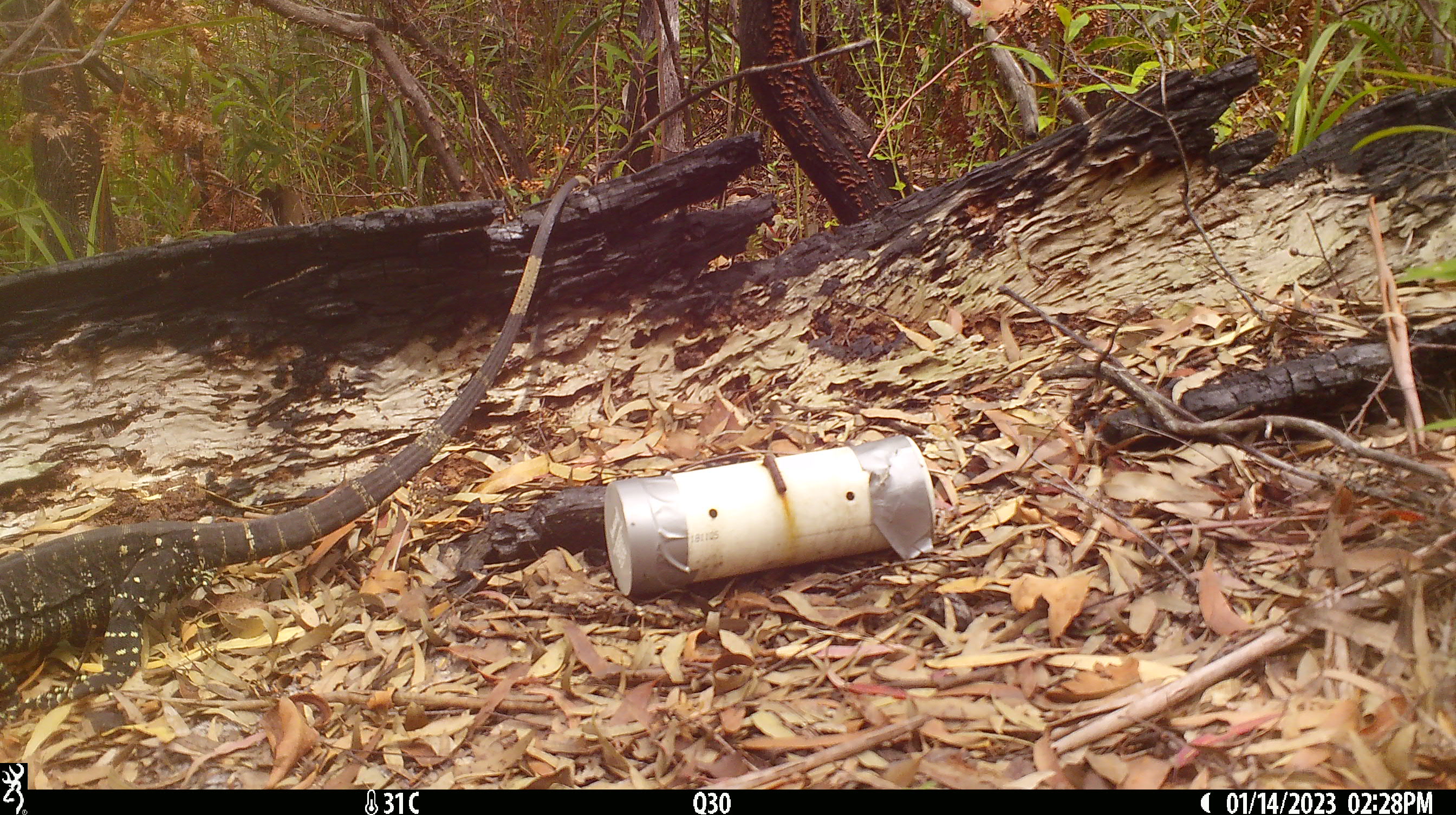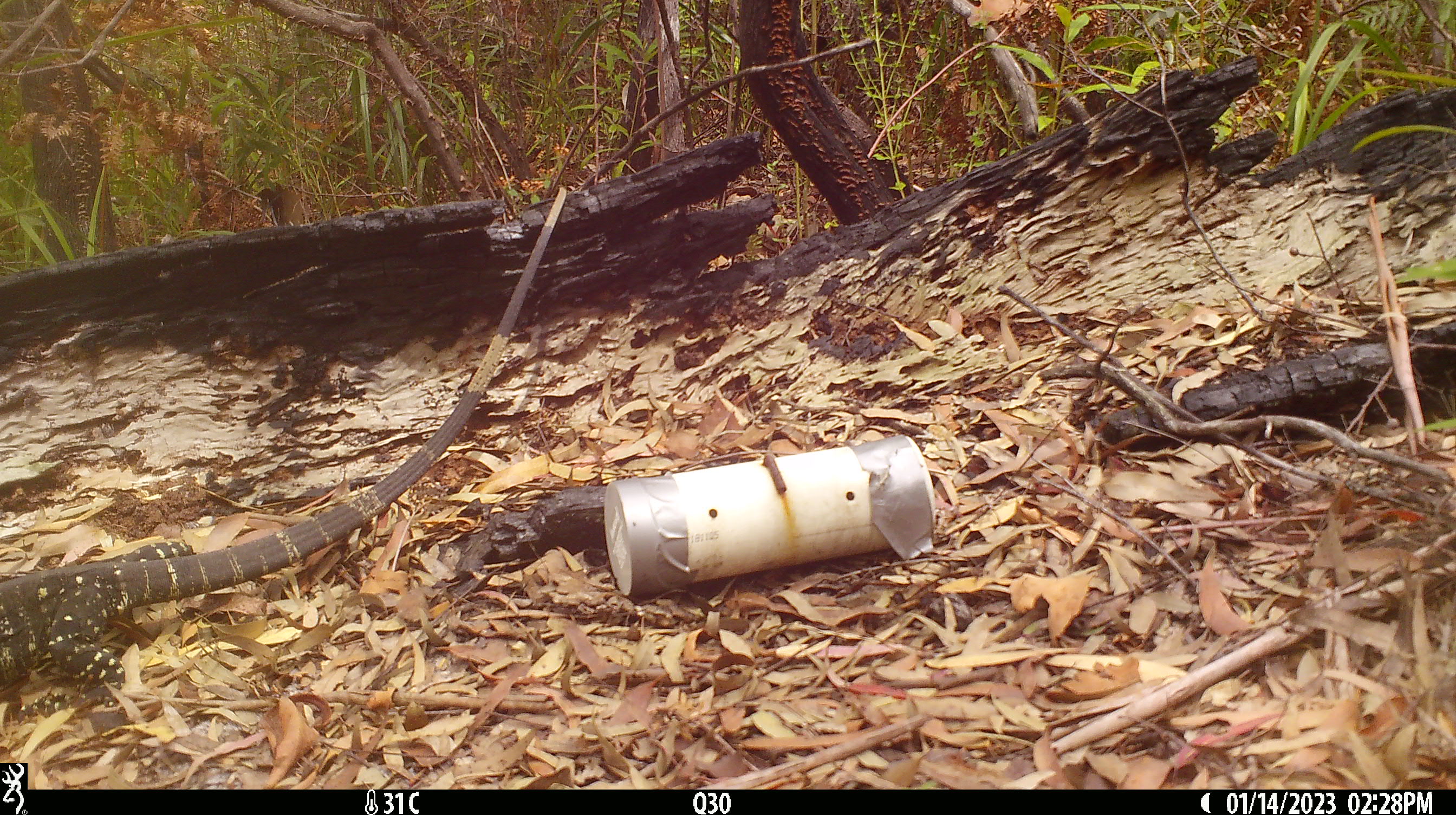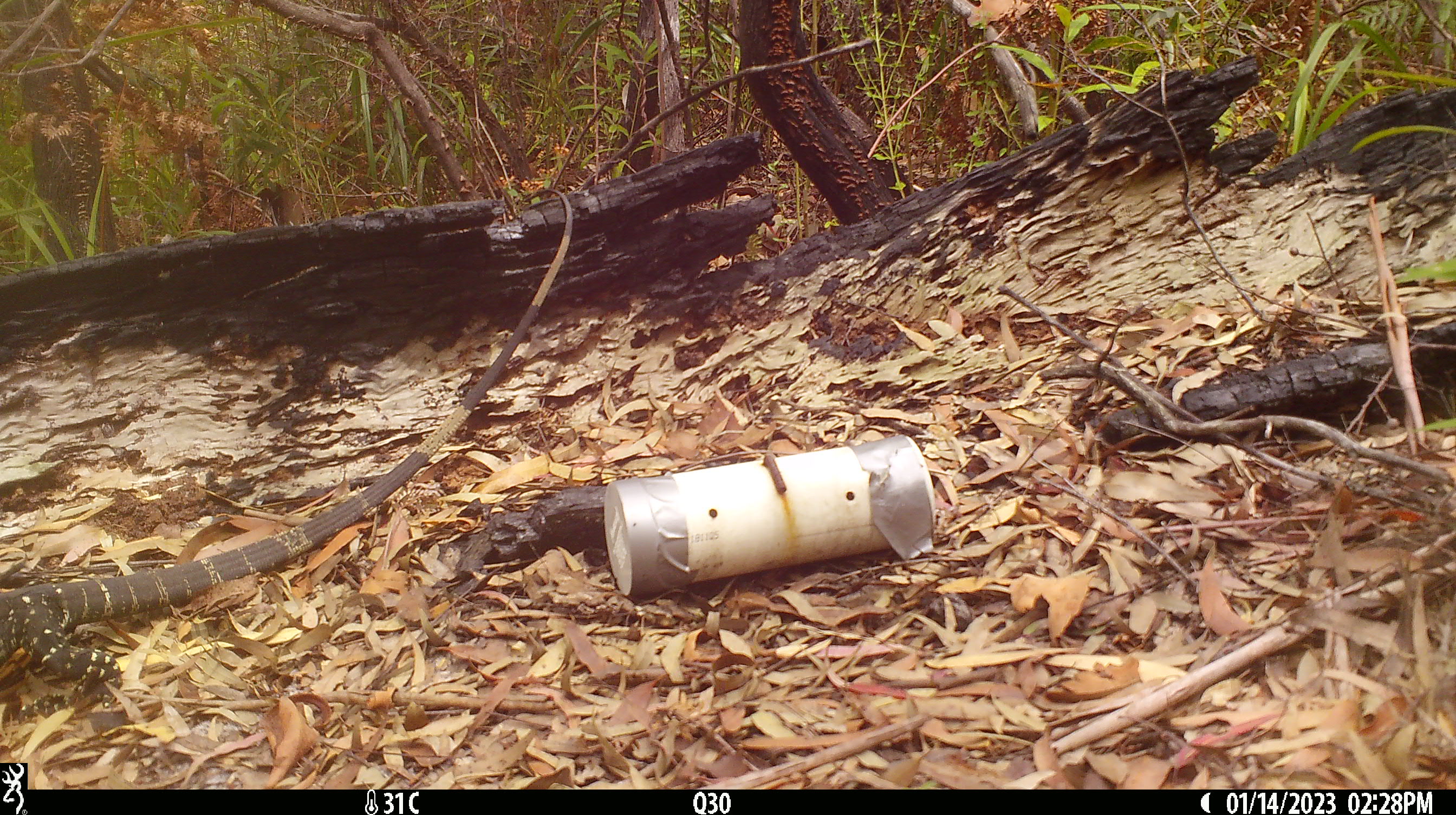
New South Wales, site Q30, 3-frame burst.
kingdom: Animalia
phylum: Chordata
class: Reptilia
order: Squamata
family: Varanidae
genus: Varanus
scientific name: Varanus varius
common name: lace monitor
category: goanna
Goanna (lace monitor) (Varanus varius).